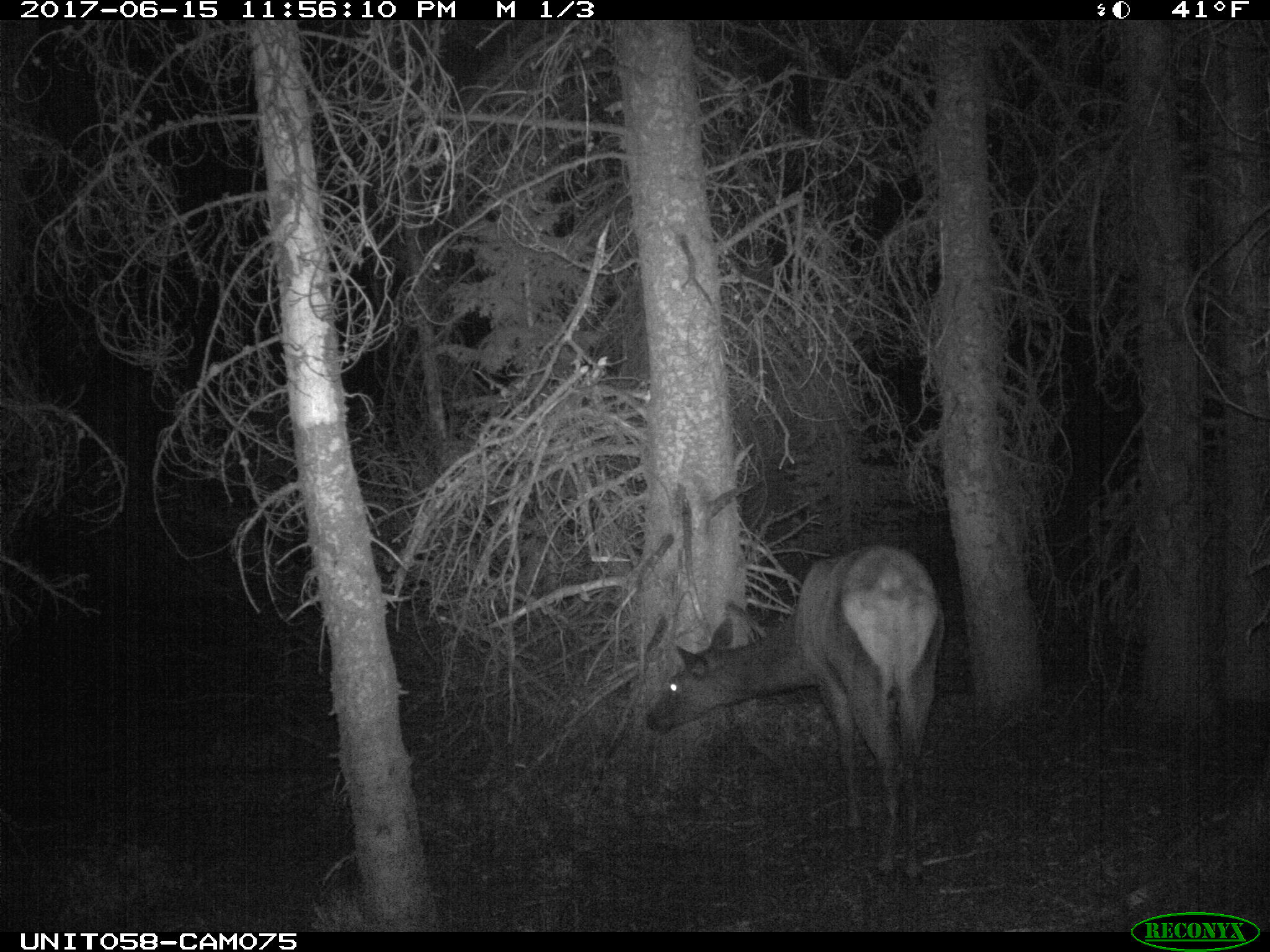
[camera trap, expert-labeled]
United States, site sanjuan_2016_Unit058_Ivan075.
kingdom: Animalia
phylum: Chordata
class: Mammalia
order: Artiodactyla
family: Cervidae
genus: Cervus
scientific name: Cervus elaphus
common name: red deer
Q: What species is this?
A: Cervus elaphus (red deer).